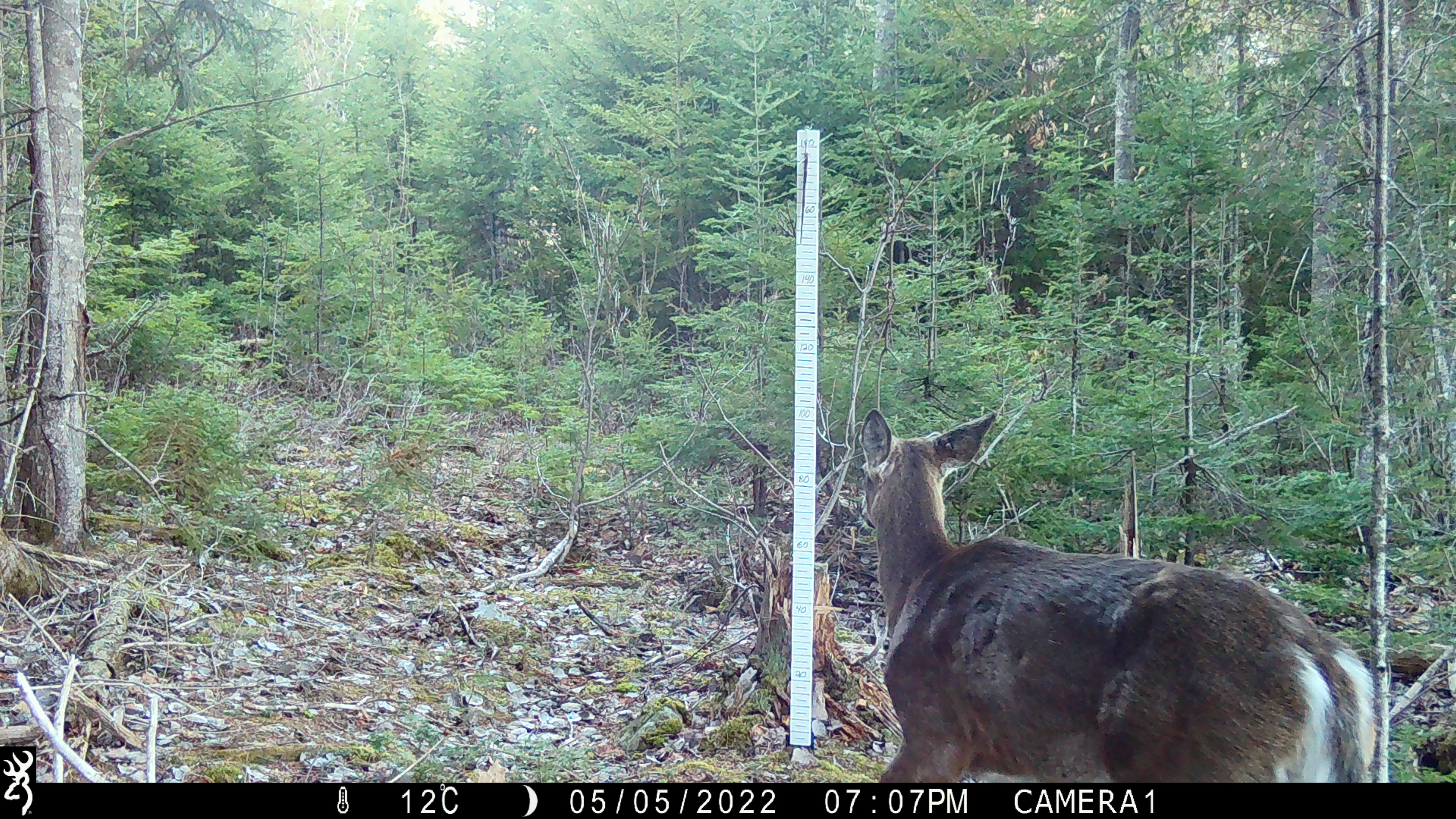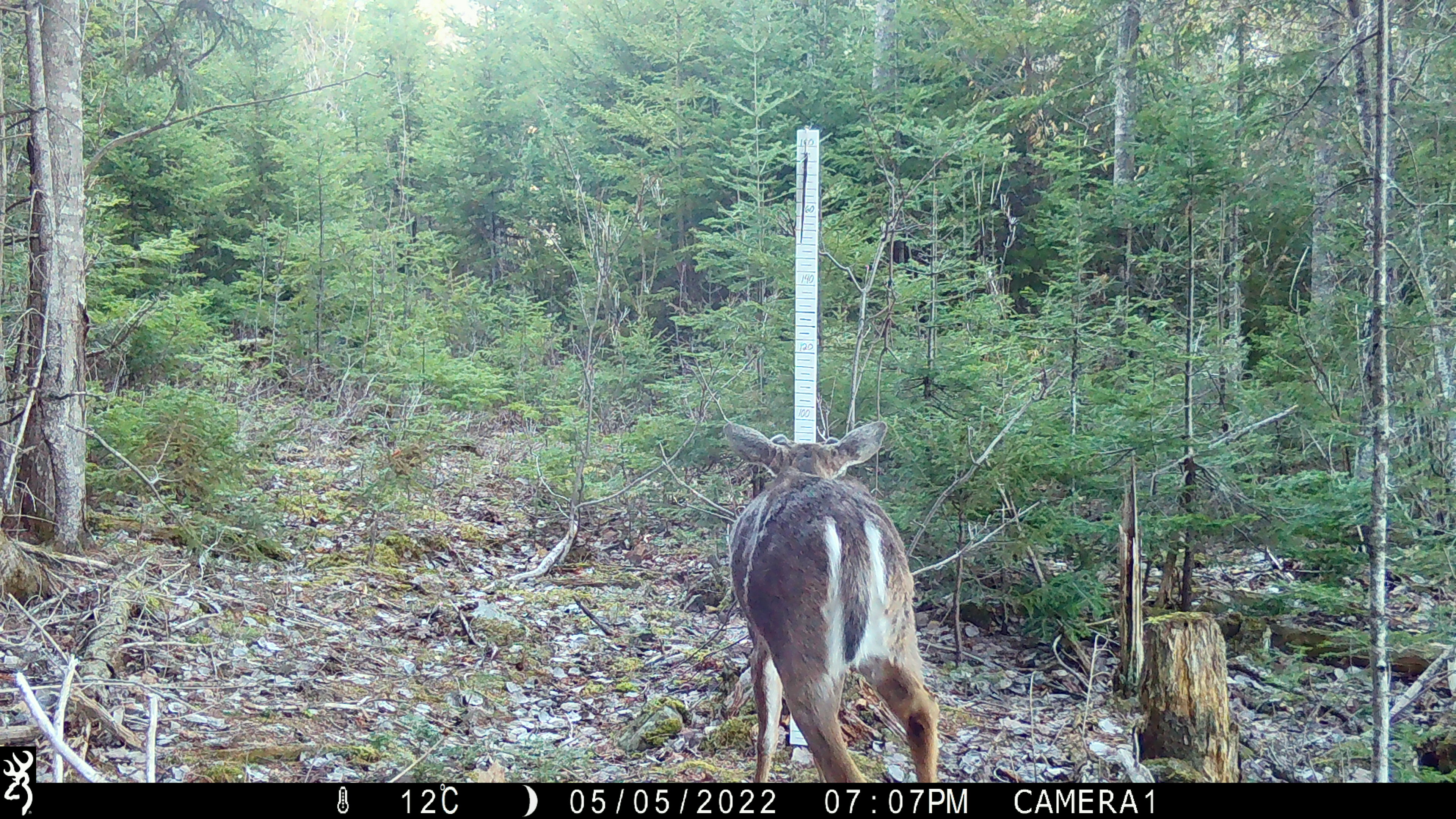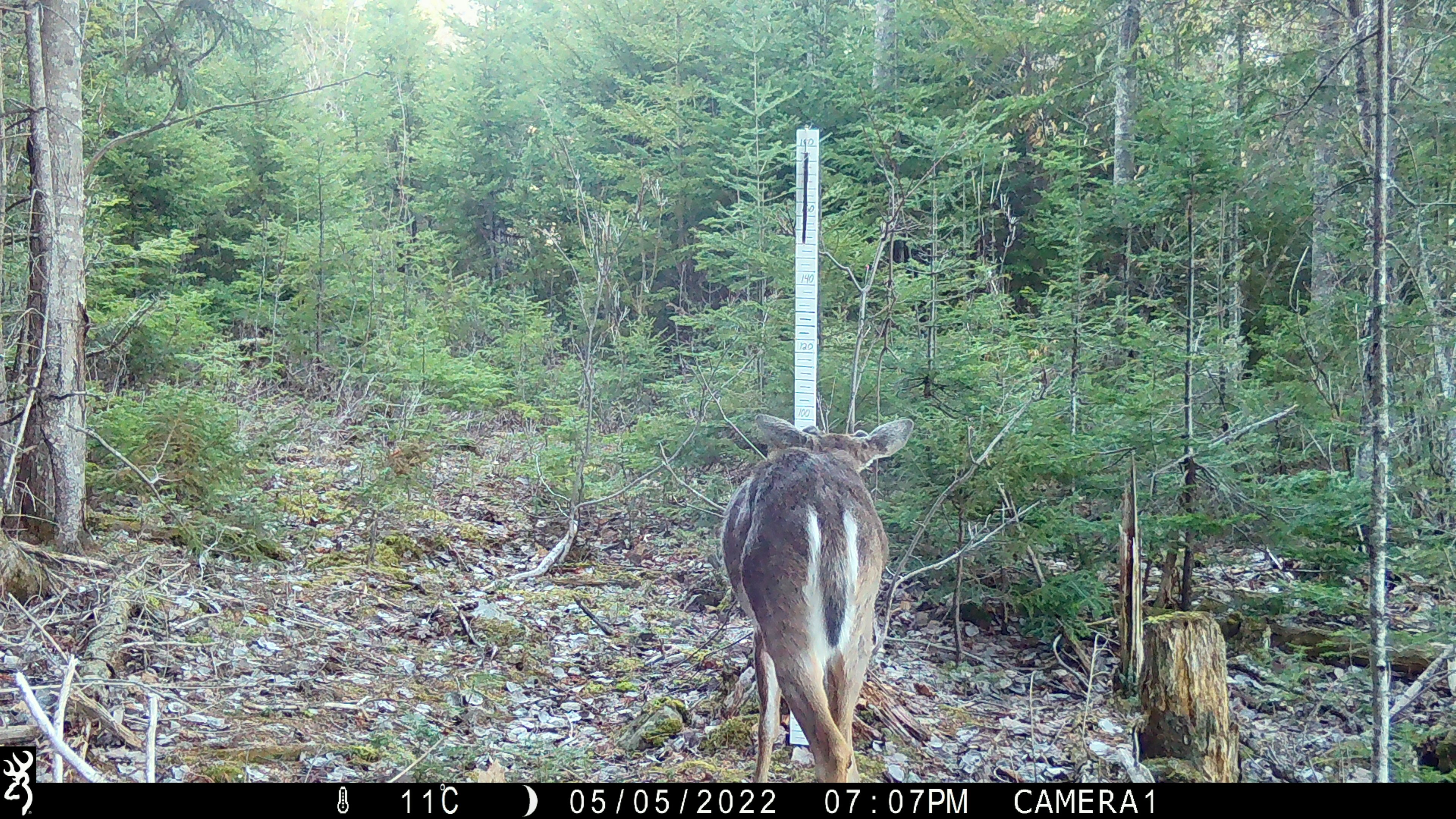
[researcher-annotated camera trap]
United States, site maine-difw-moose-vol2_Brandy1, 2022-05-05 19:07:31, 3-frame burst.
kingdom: Animalia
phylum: Chordata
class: Mammalia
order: Artiodactyla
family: Cervidae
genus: Odocoileus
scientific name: Odocoileus virginianus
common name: white-tailed deer